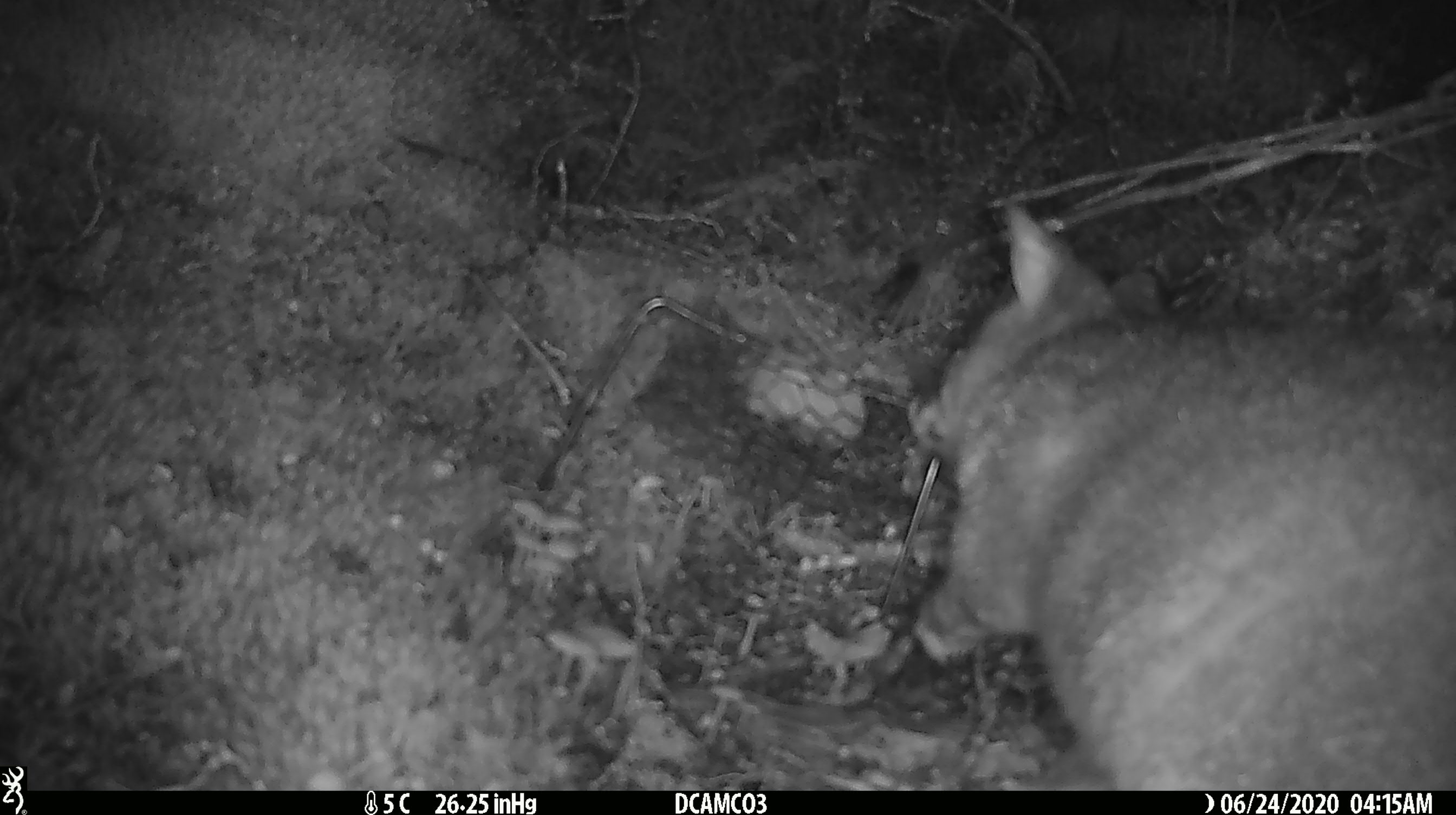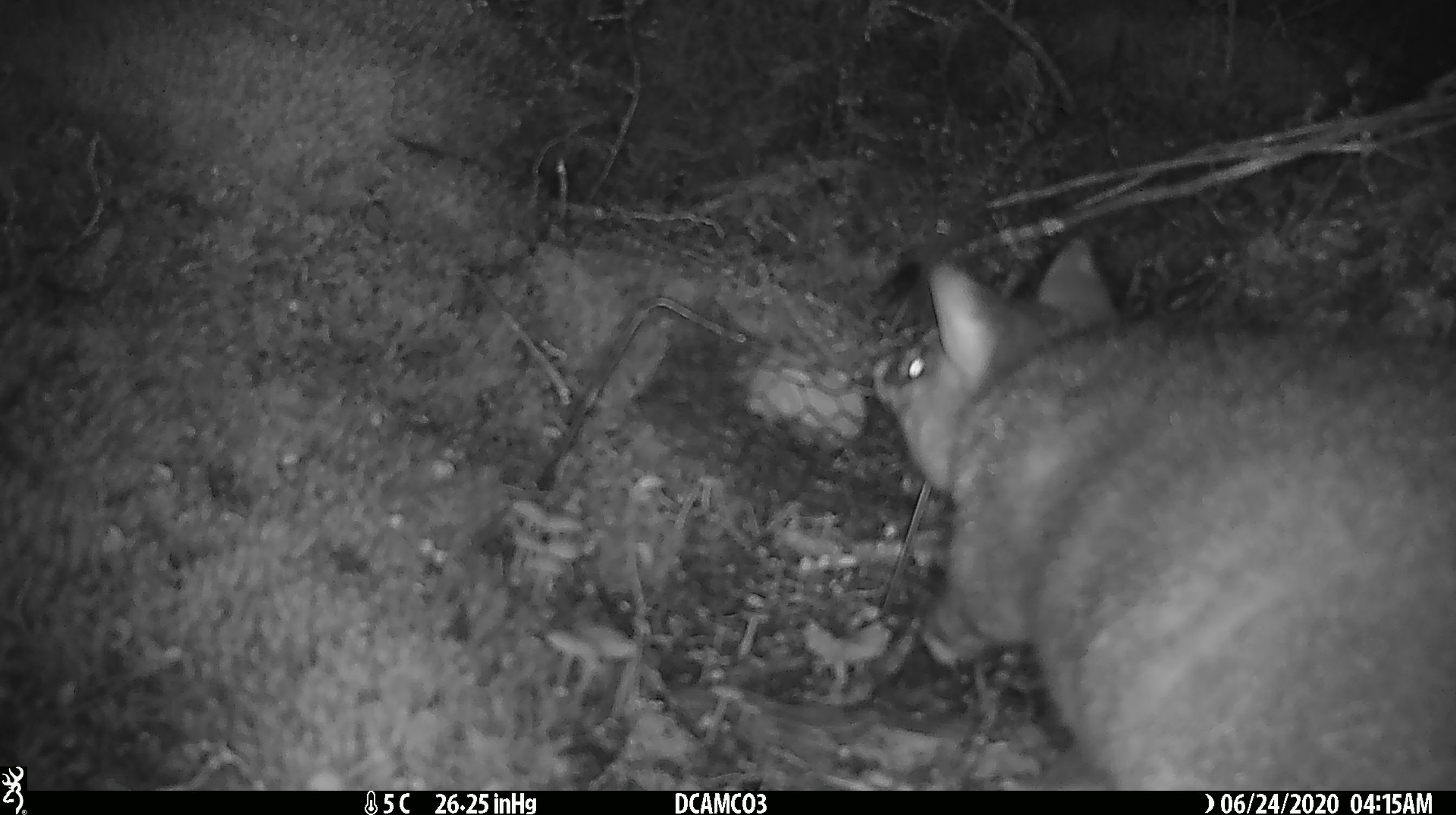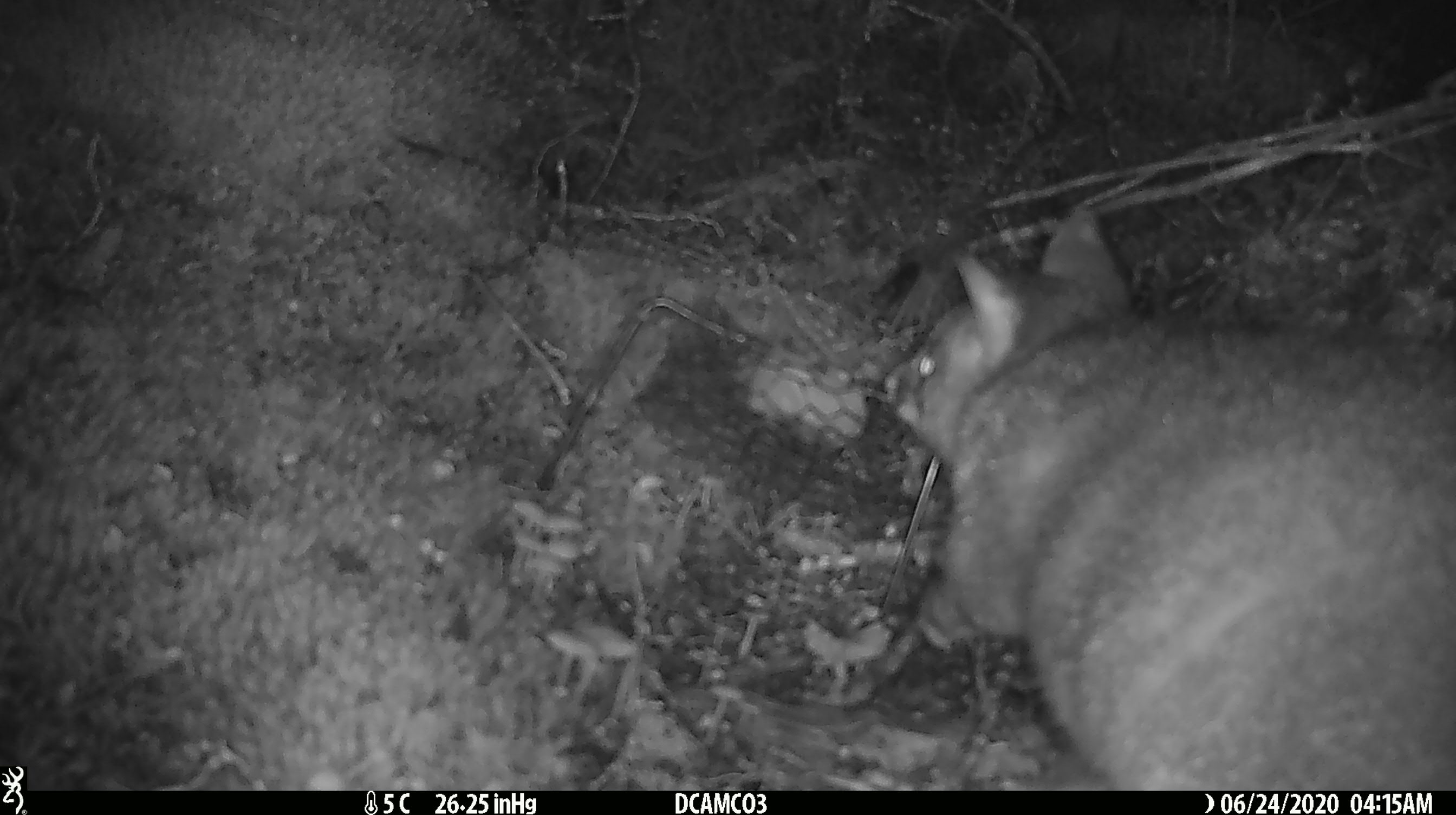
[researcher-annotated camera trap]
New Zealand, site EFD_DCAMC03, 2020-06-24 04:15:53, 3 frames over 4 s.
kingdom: Animalia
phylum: Chordata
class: Mammalia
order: Diprotodontia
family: Phalangeridae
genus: Trichosurus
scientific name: Trichosurus vulpecula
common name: common brushtail possum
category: possum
Possum (common brushtail possum) (Trichosurus vulpecula).